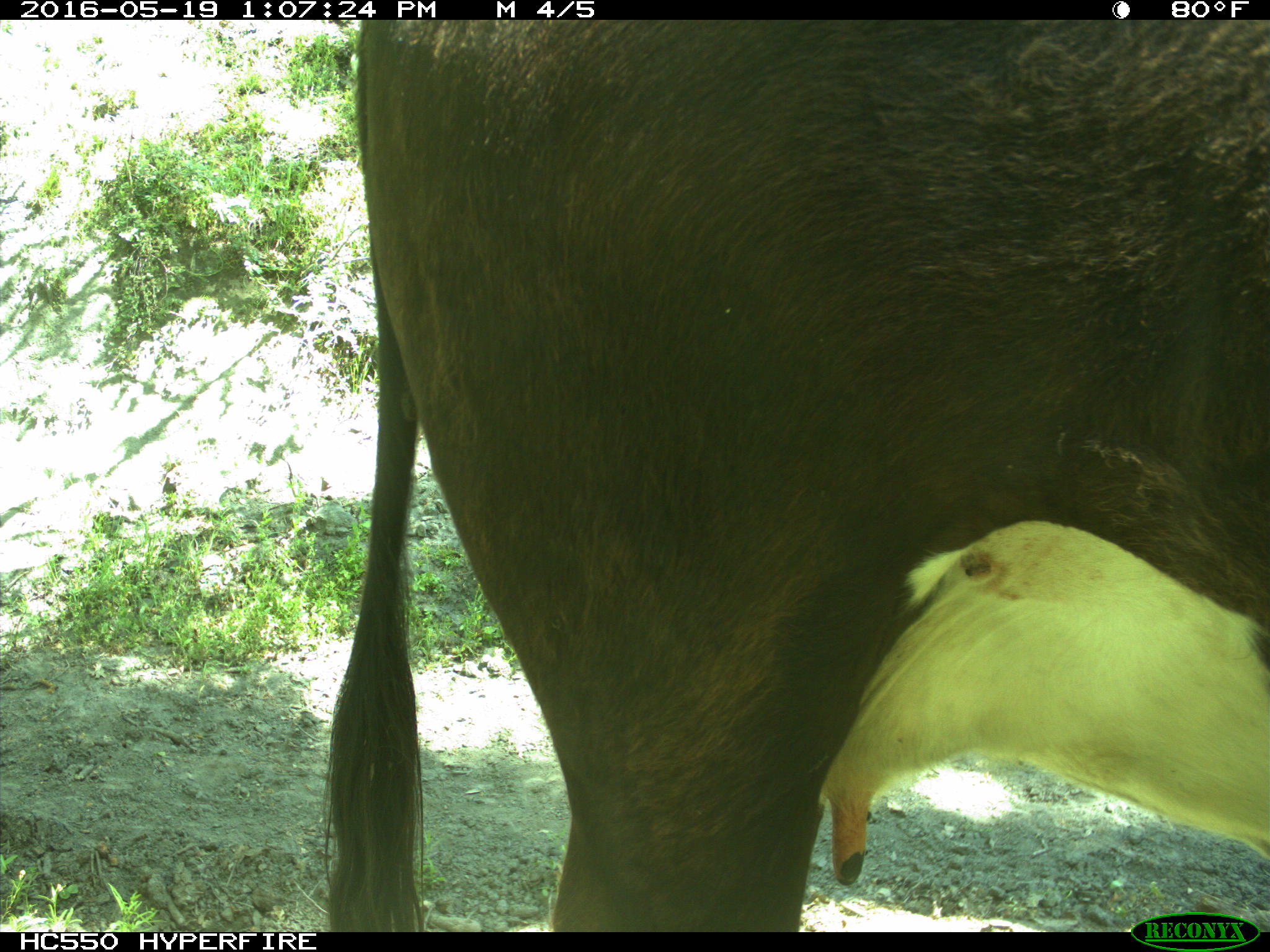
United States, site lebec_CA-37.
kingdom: Animalia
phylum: Chordata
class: Mammalia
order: Artiodactyla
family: Bovidae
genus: Bos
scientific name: Bos taurus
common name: domestic cow